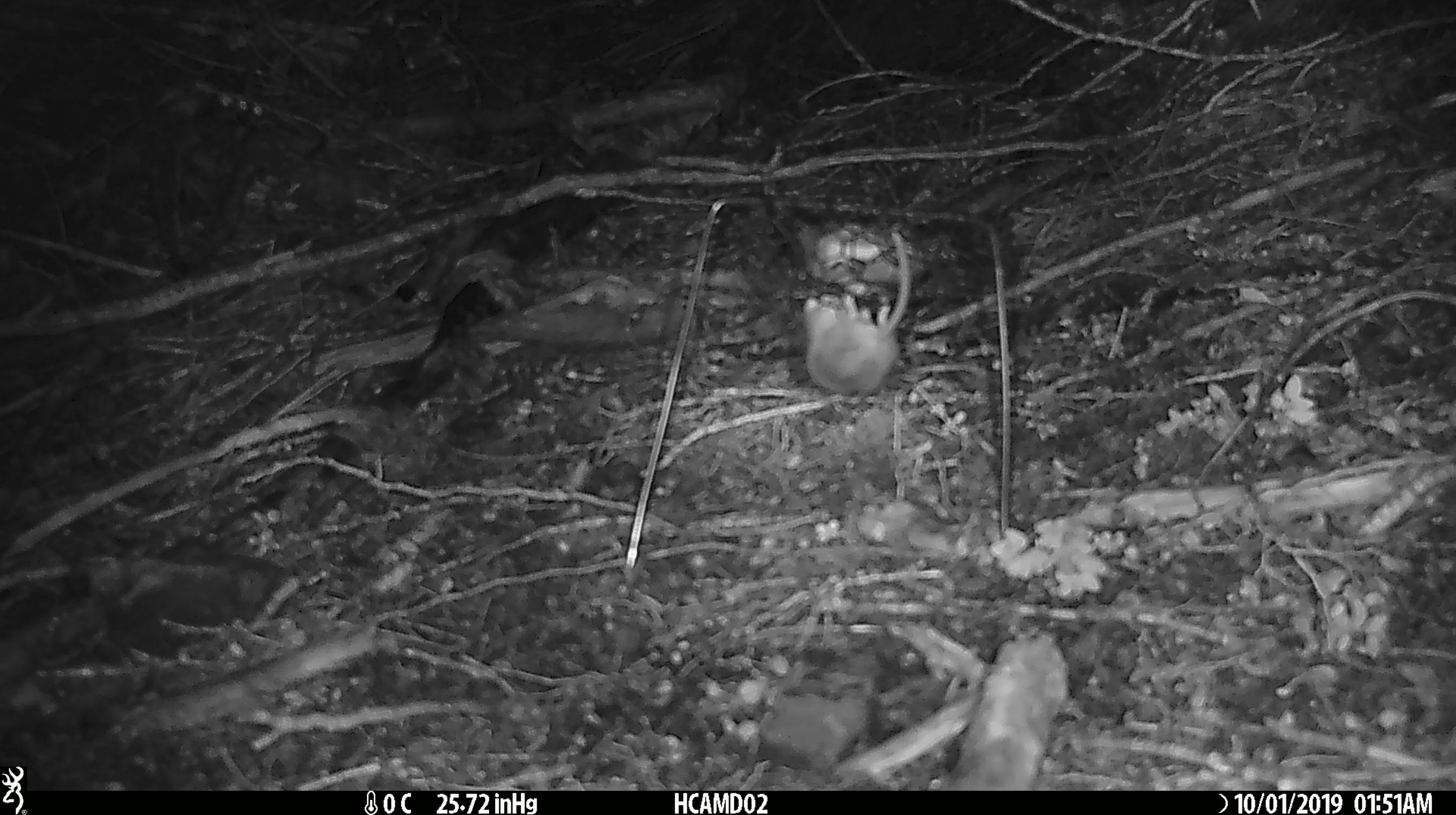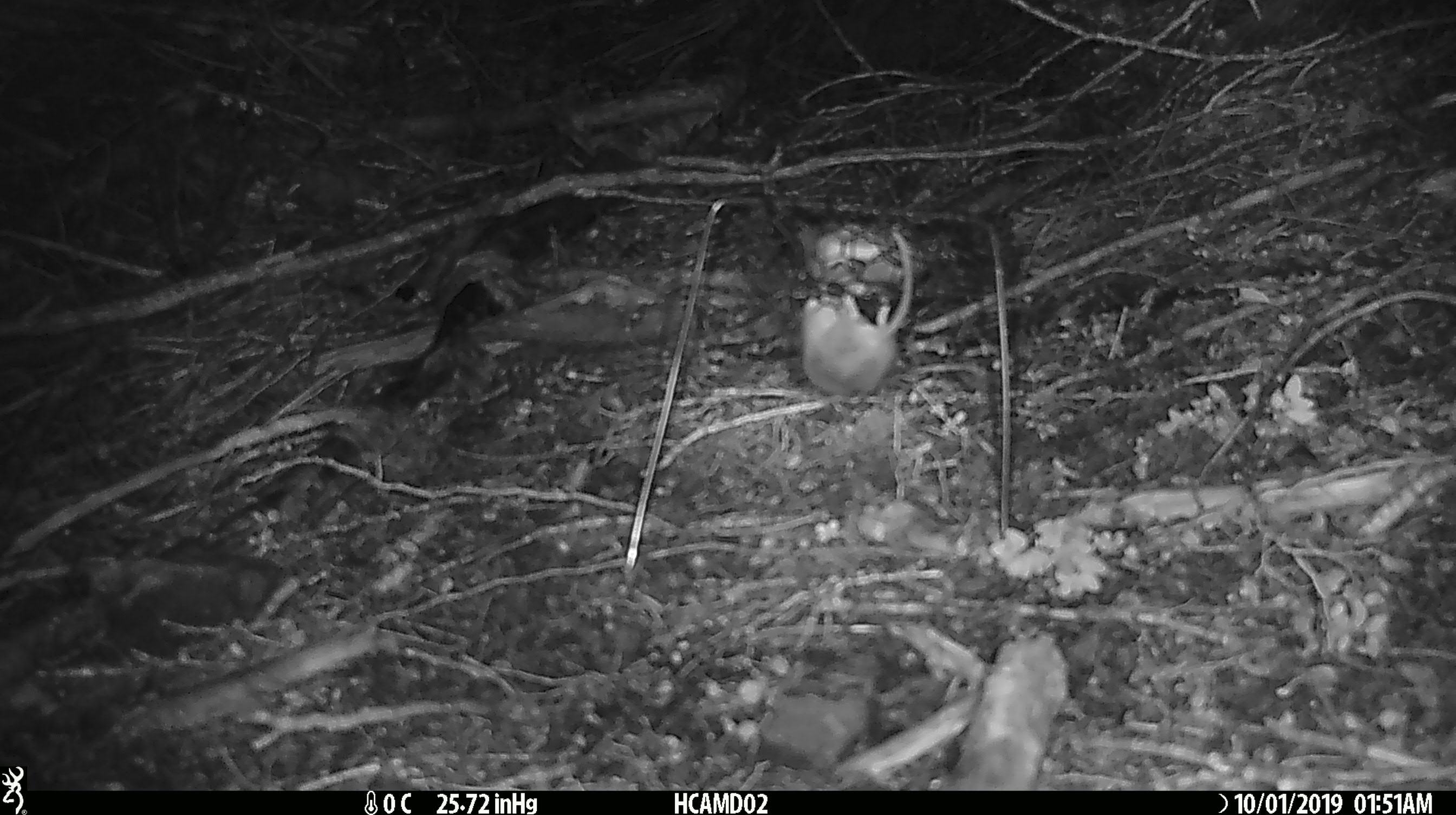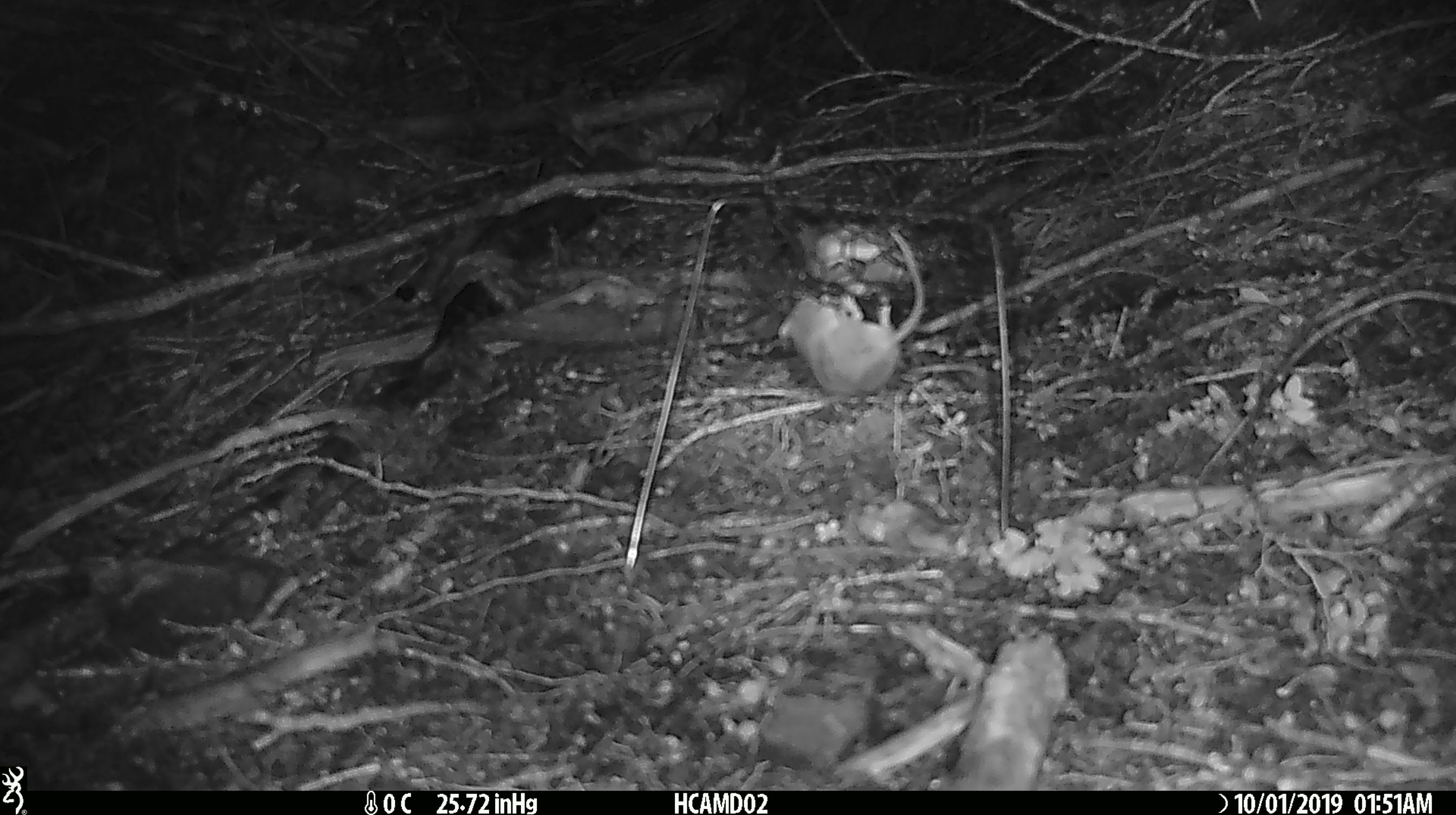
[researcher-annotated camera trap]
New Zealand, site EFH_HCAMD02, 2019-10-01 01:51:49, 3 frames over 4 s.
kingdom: Animalia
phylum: Chordata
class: Mammalia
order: Rodentia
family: Muridae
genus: Mus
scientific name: Mus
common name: mouse